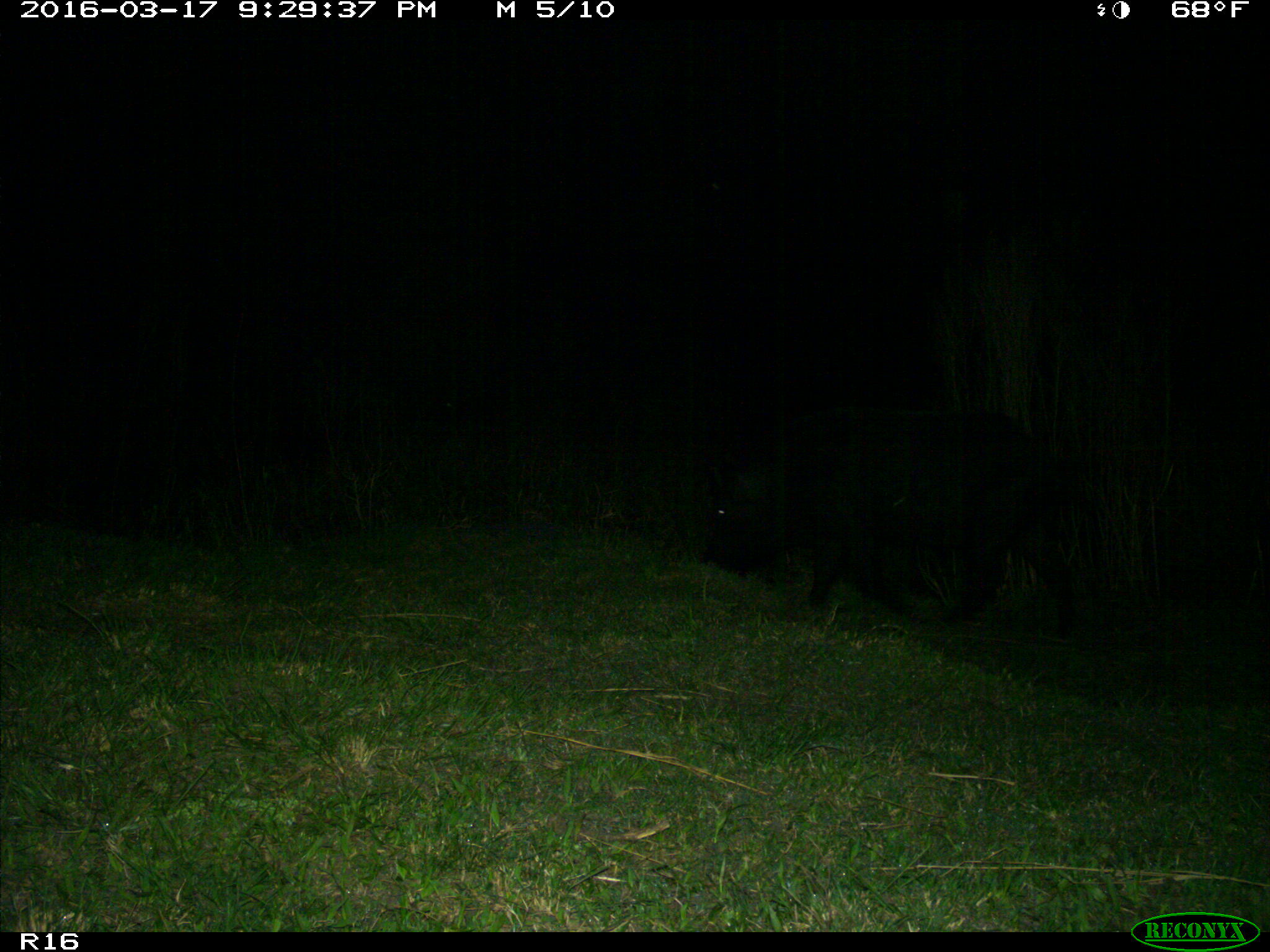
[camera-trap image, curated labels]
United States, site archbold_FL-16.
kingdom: Animalia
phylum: Chordata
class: Mammalia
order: Artiodactyla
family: Suidae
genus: Sus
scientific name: Sus scrofa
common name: wild boar